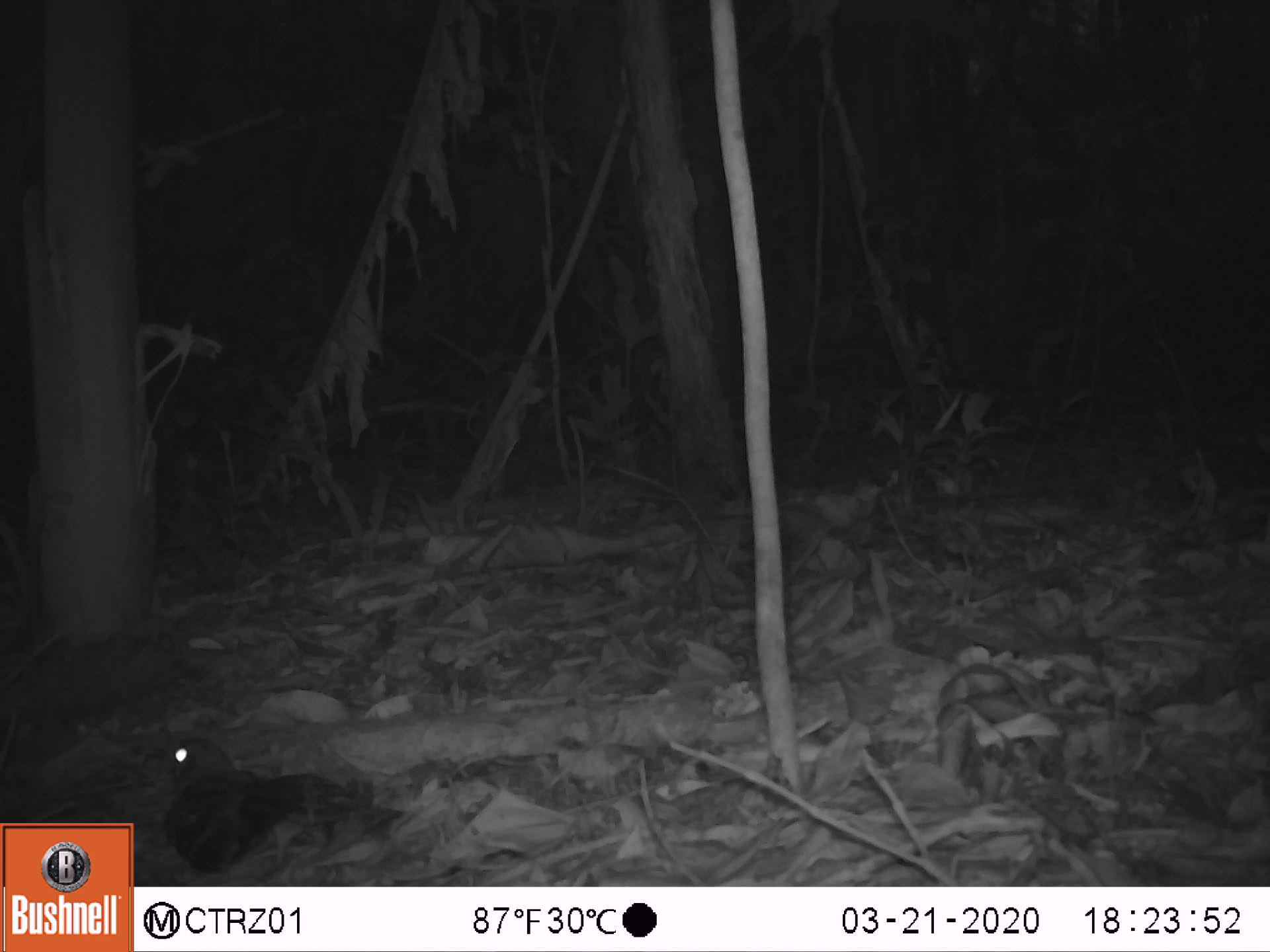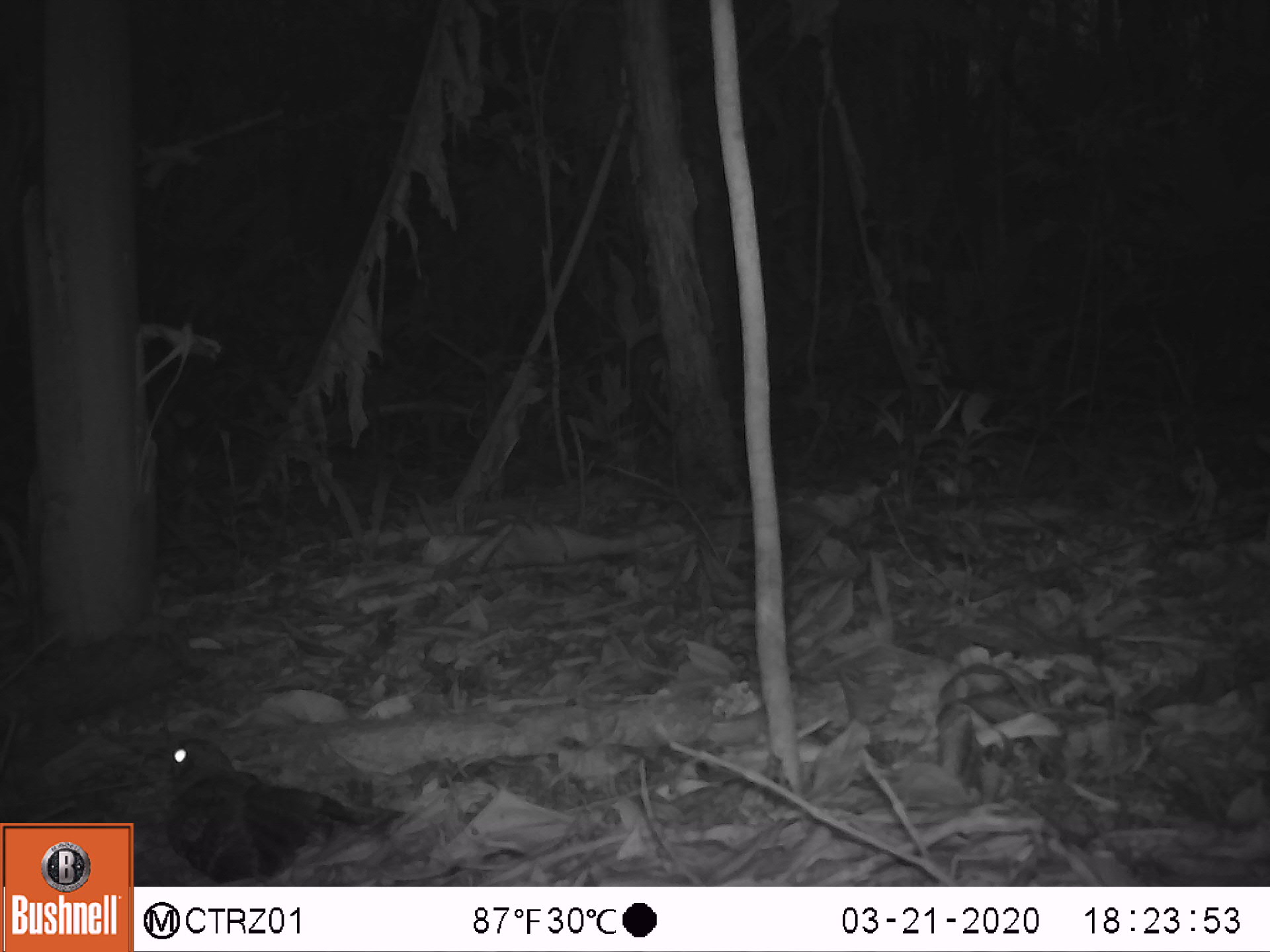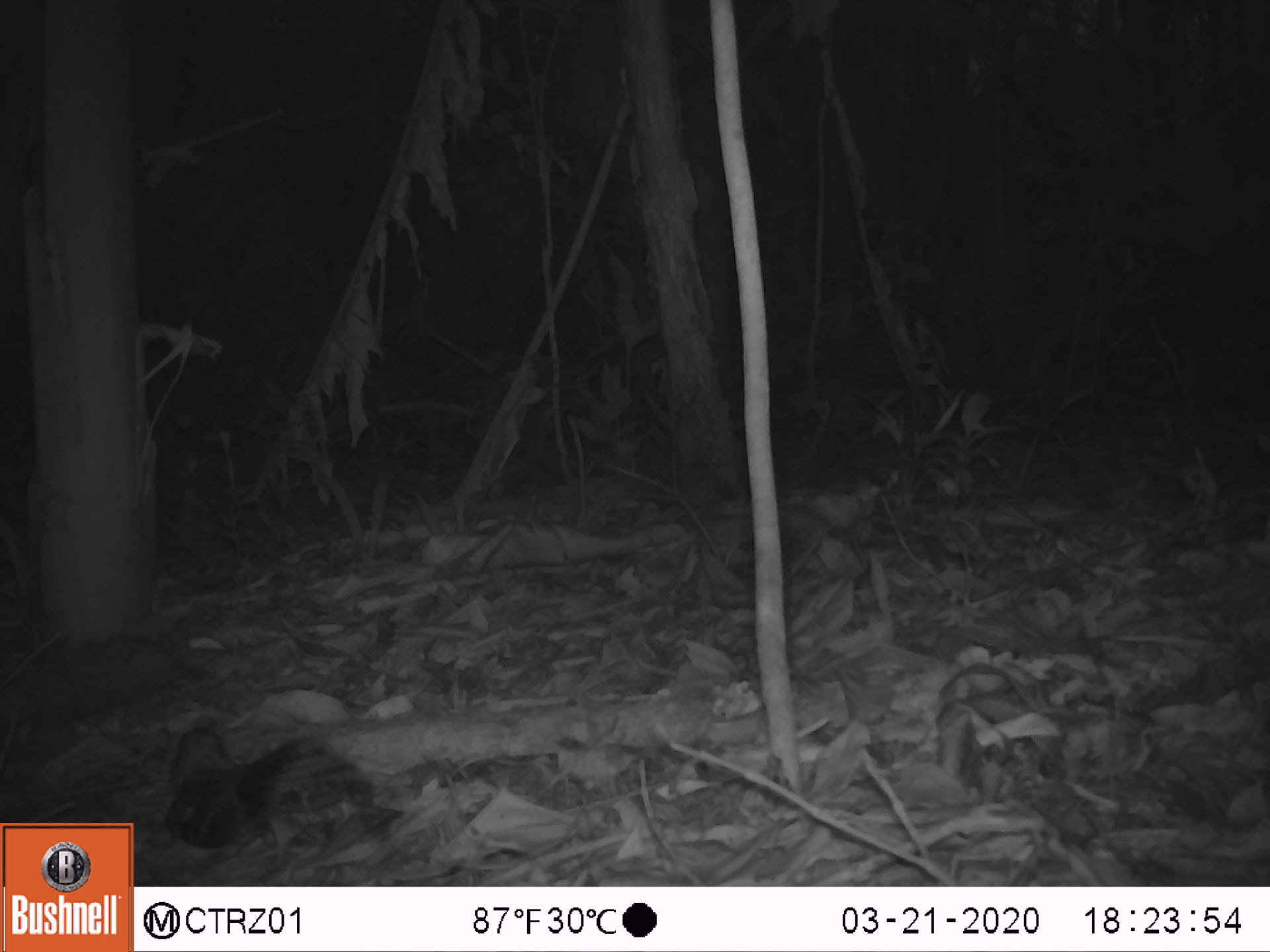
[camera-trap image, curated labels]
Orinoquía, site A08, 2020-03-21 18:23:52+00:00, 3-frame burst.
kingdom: Animalia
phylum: Chordata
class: Aves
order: Caprimulgiformes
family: Caprimulgidae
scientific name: Caprimulgidae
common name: nightjar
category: unknown nightjar